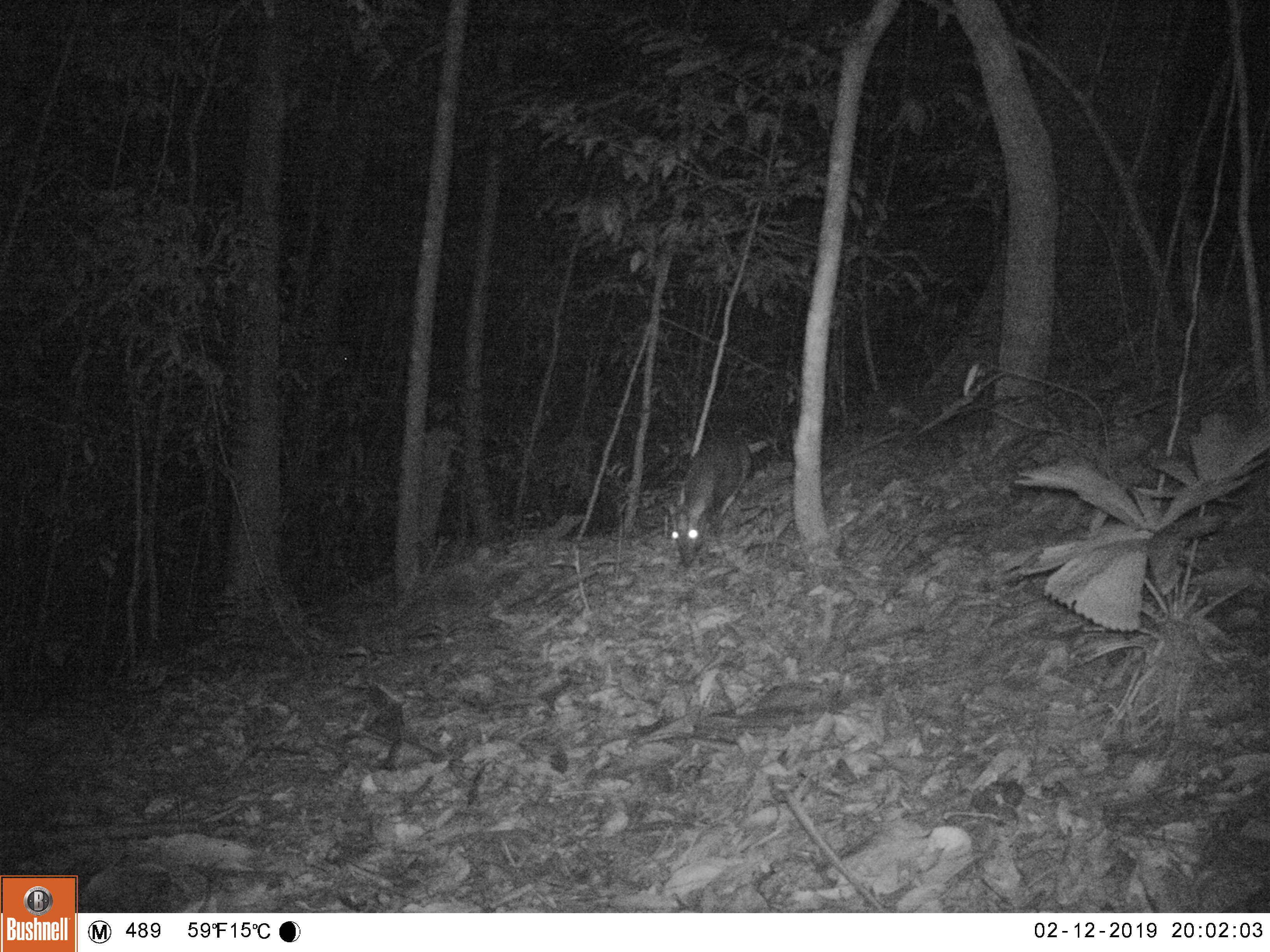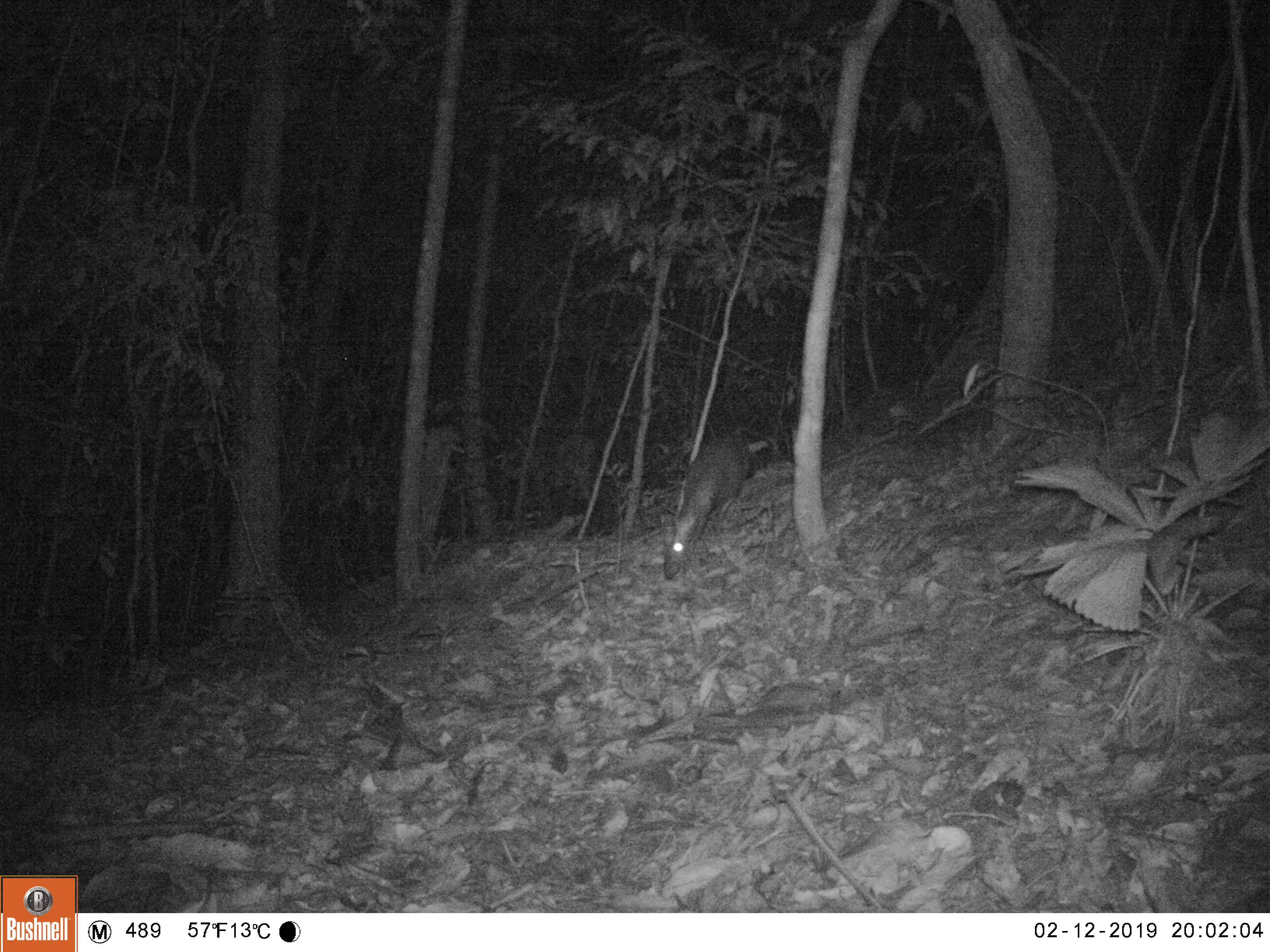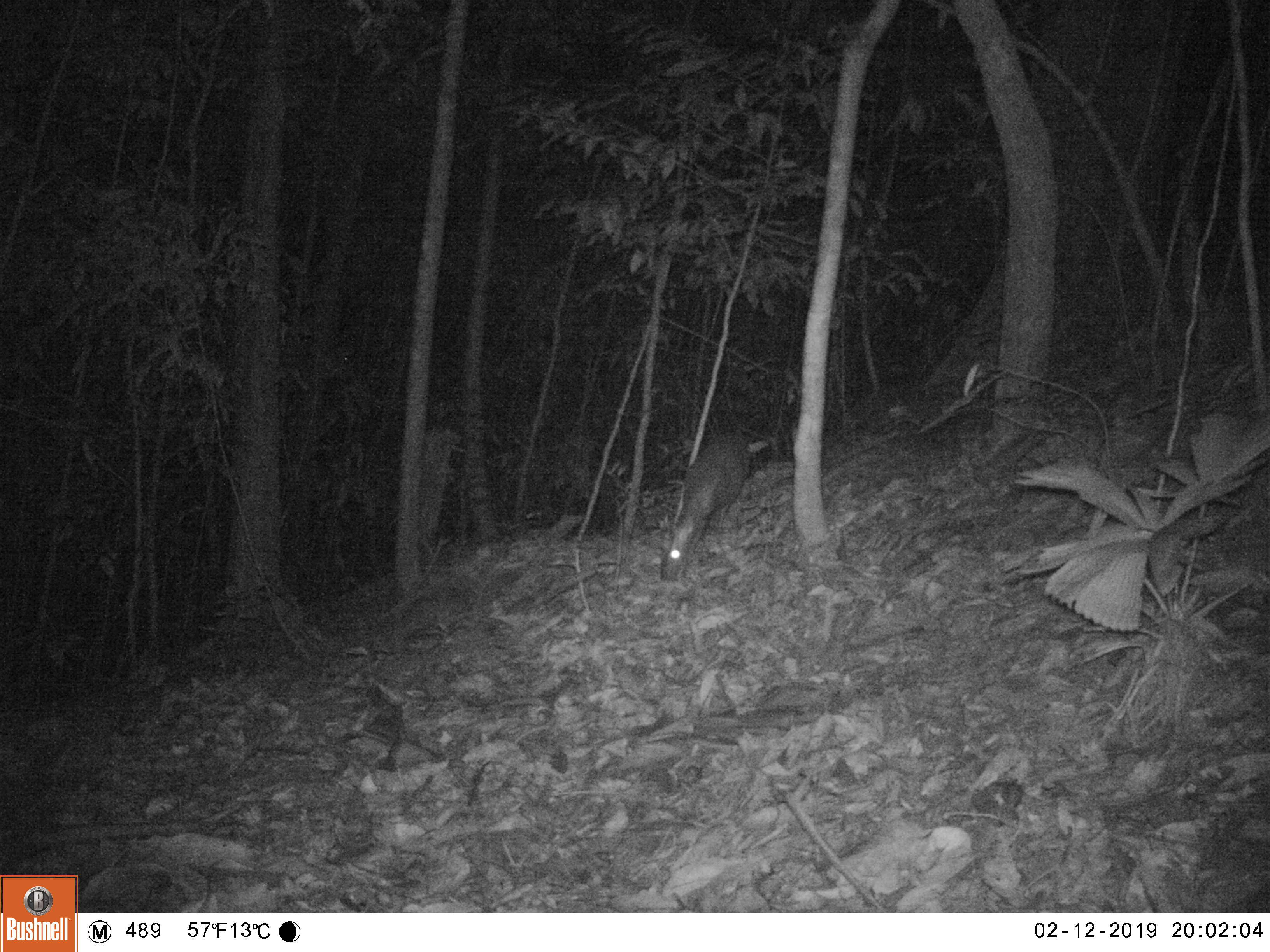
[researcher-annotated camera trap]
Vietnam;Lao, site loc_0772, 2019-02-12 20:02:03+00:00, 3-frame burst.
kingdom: Animalia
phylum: Chordata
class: Mammalia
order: Artiodactyla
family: Cervidae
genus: Muntiacus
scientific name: Muntiacus rooseveltorum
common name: roosevelt's muntjac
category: roosevelts muntjac group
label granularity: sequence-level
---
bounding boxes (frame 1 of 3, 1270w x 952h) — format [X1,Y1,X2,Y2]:
roosevelts muntjac group: [664,431,753,569]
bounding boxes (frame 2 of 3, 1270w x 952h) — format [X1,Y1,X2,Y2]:
roosevelts muntjac group: [656,428,754,581]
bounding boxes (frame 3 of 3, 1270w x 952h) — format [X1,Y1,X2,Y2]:
roosevelts muntjac group: [653,431,753,582]